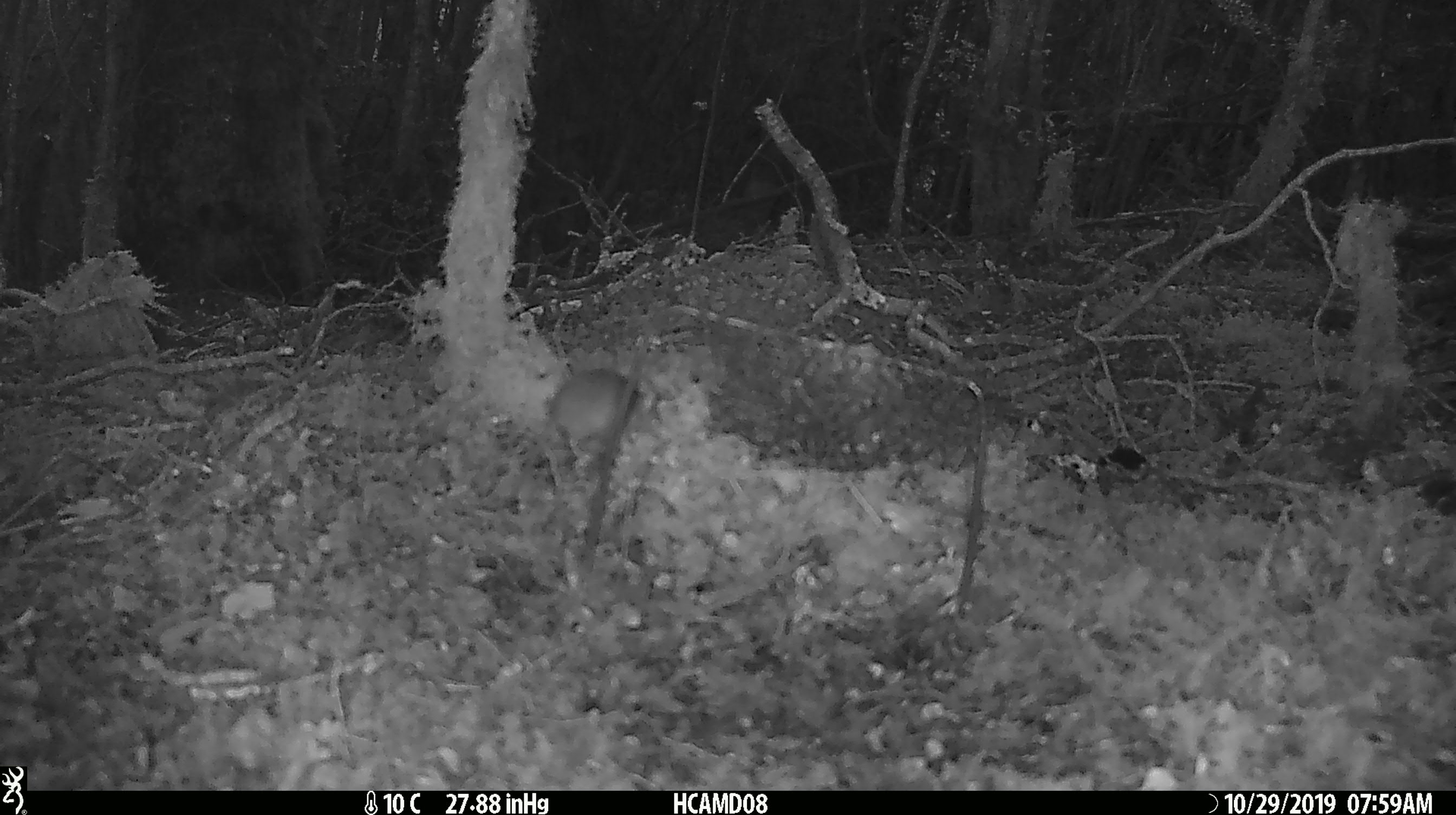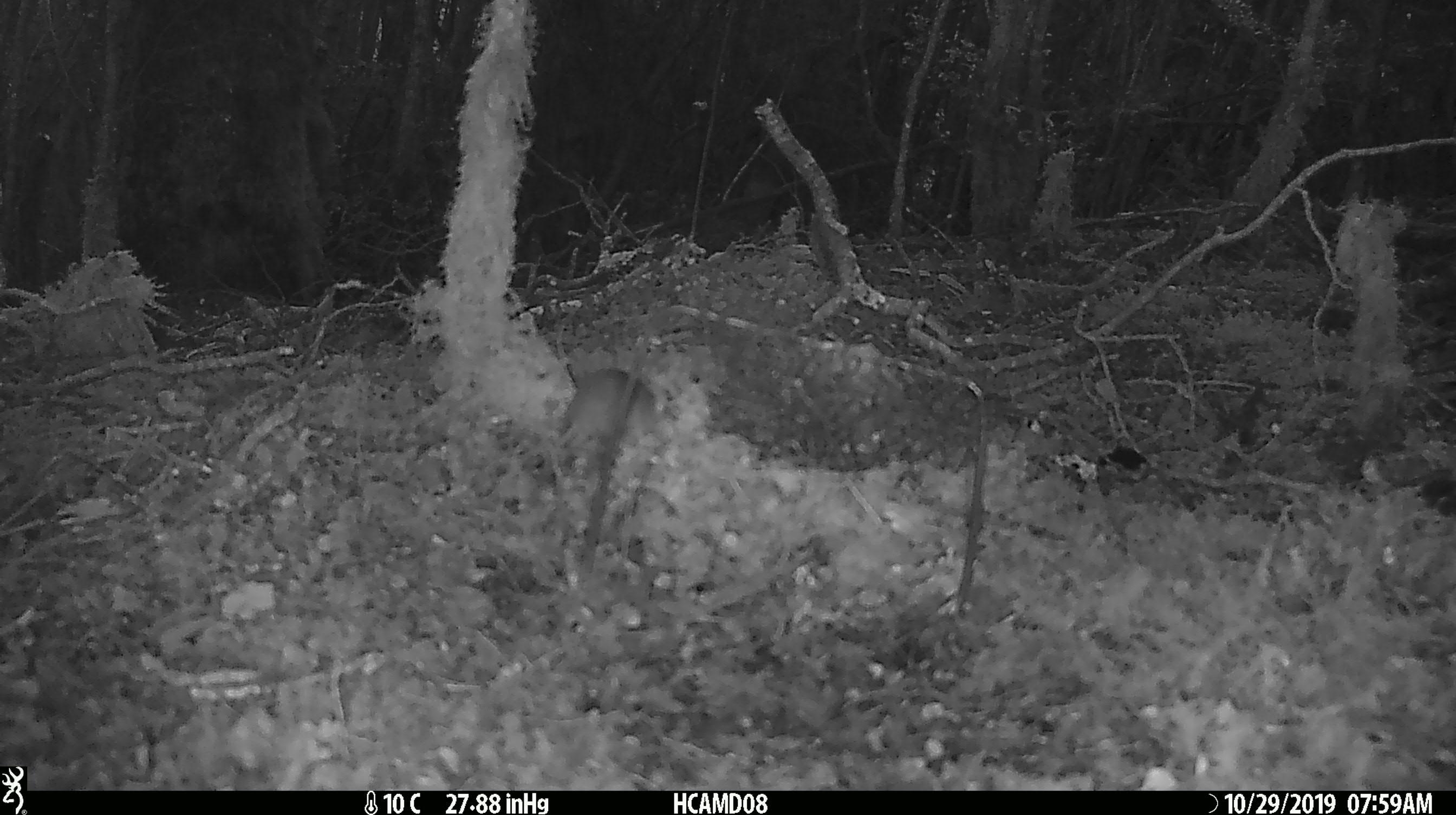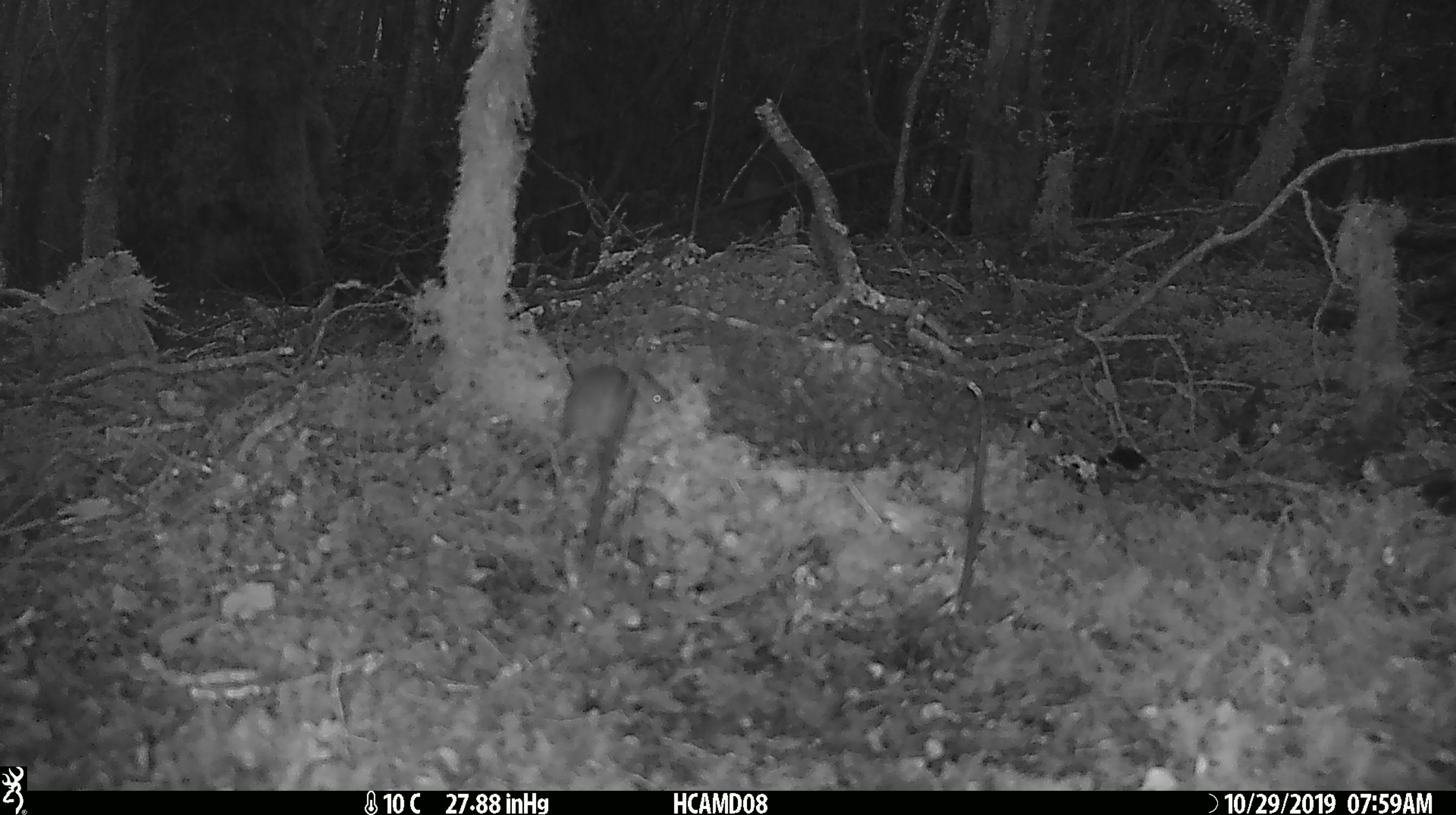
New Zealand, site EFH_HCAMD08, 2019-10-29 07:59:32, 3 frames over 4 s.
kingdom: Animalia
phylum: Chordata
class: Mammalia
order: Rodentia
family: Muridae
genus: Mus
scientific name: Mus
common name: mouse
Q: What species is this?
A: Mouse (Mus).